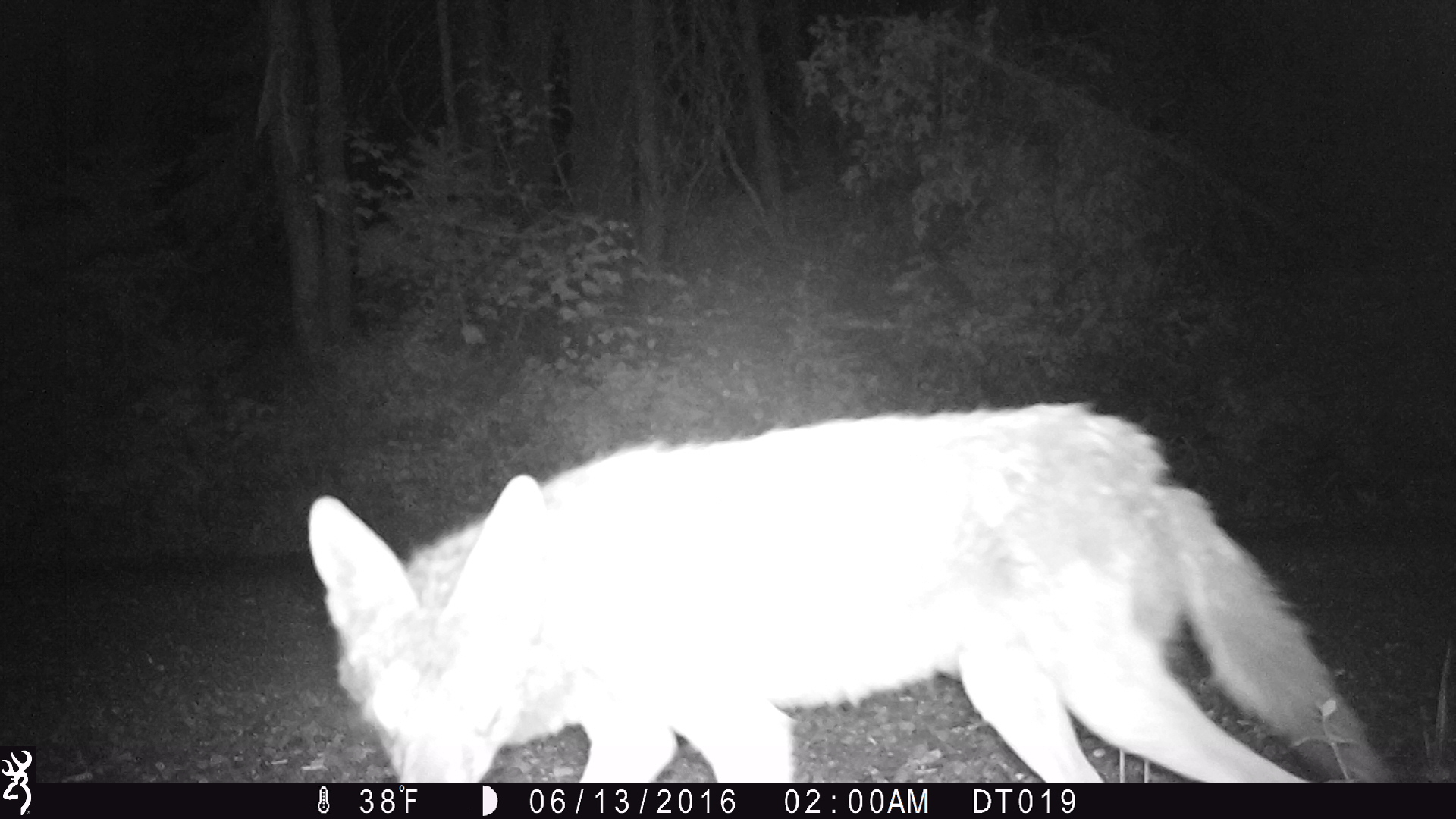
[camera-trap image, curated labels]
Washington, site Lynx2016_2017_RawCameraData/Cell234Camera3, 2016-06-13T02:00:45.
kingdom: Animalia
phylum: Chordata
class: Mammalia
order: Carnivora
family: Canidae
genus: Canis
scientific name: Canis latrans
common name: coyote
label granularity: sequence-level